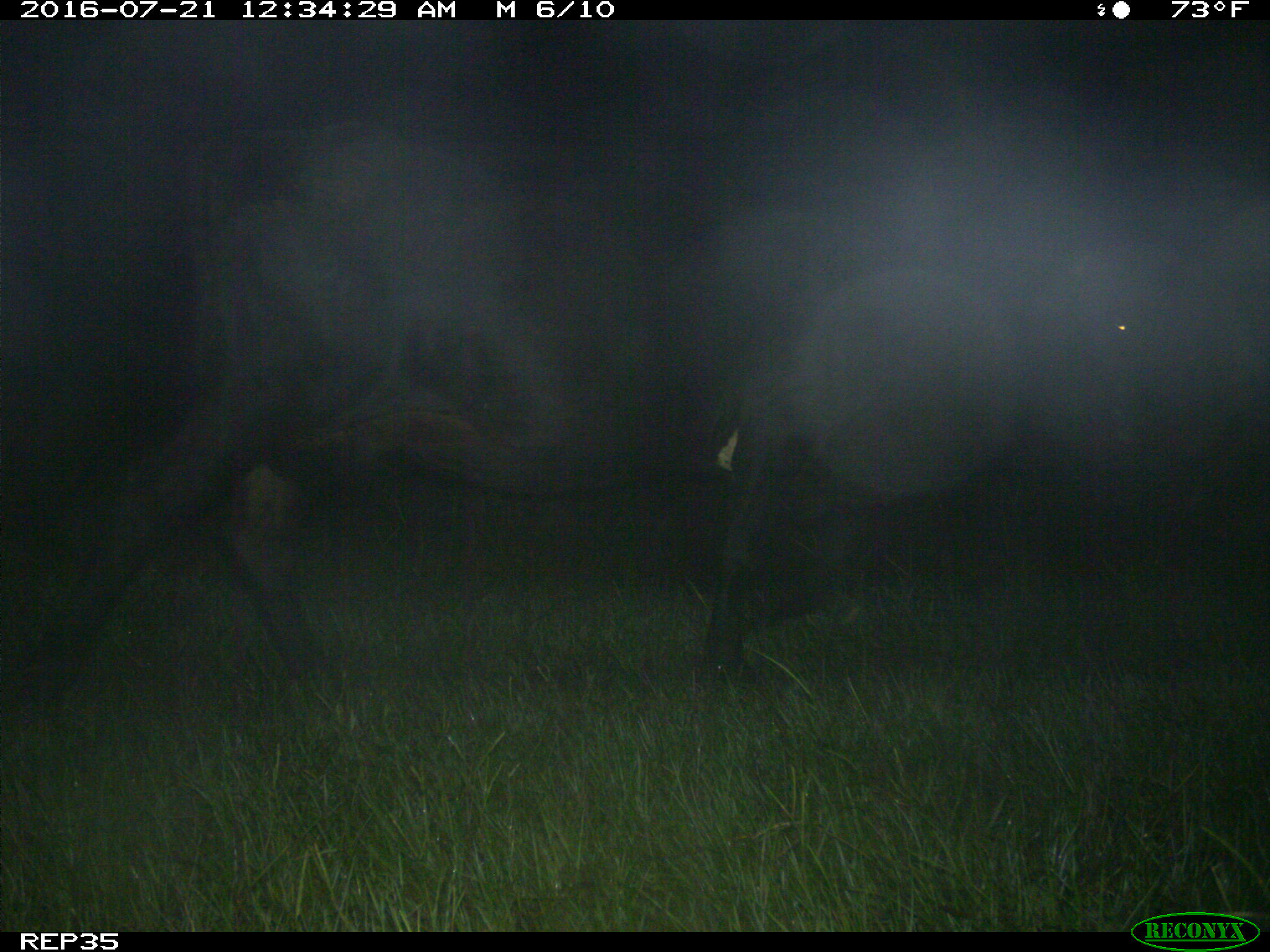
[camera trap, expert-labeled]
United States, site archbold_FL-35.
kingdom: Animalia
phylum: Chordata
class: Mammalia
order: Artiodactyla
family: Bovidae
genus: Bos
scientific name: Bos taurus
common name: domestic cow